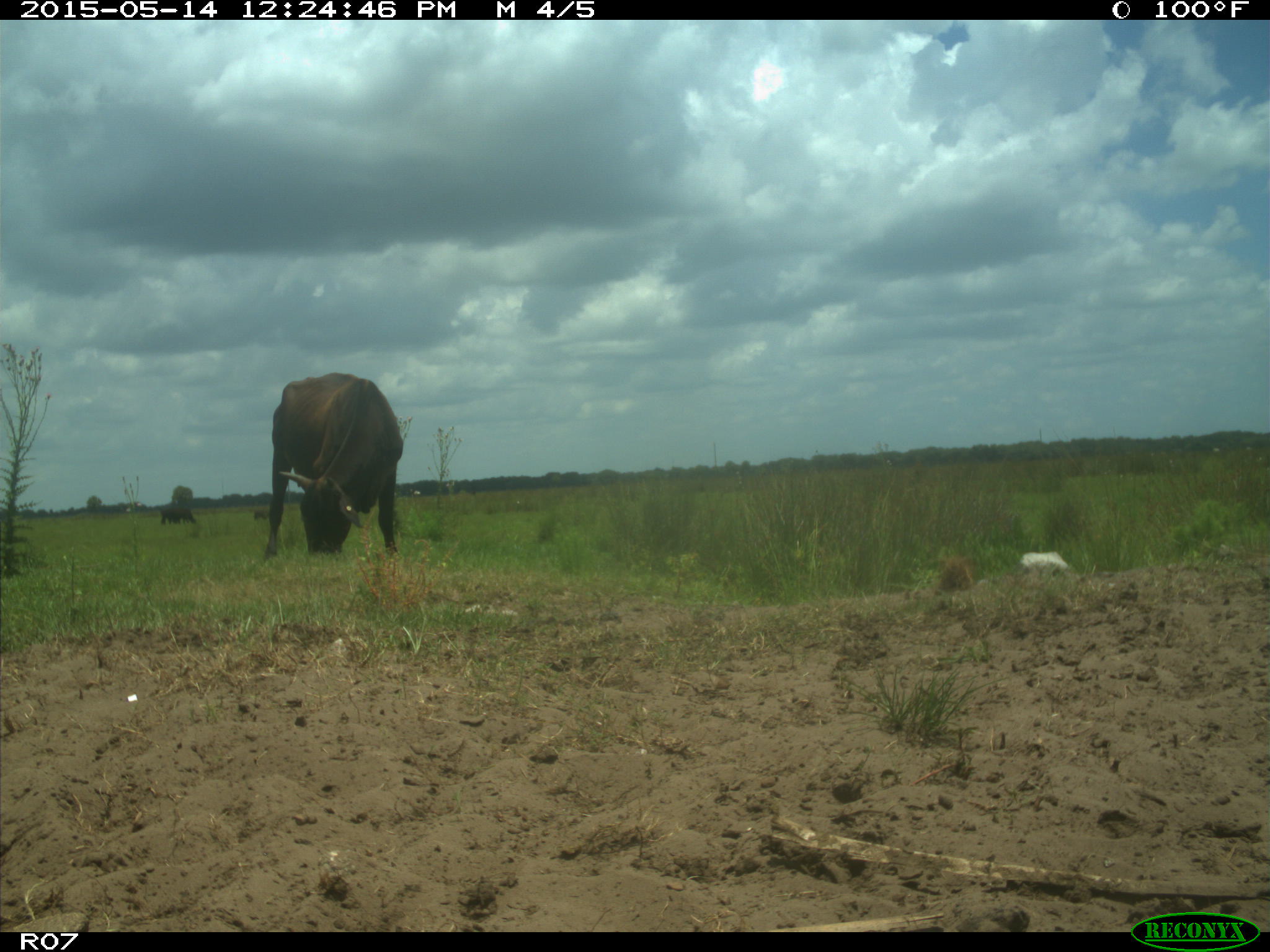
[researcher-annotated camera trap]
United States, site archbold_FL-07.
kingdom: Animalia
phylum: Chordata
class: Mammalia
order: Artiodactyla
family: Bovidae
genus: Bos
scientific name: Bos taurus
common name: domestic cow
Bos taurus (domestic cow).